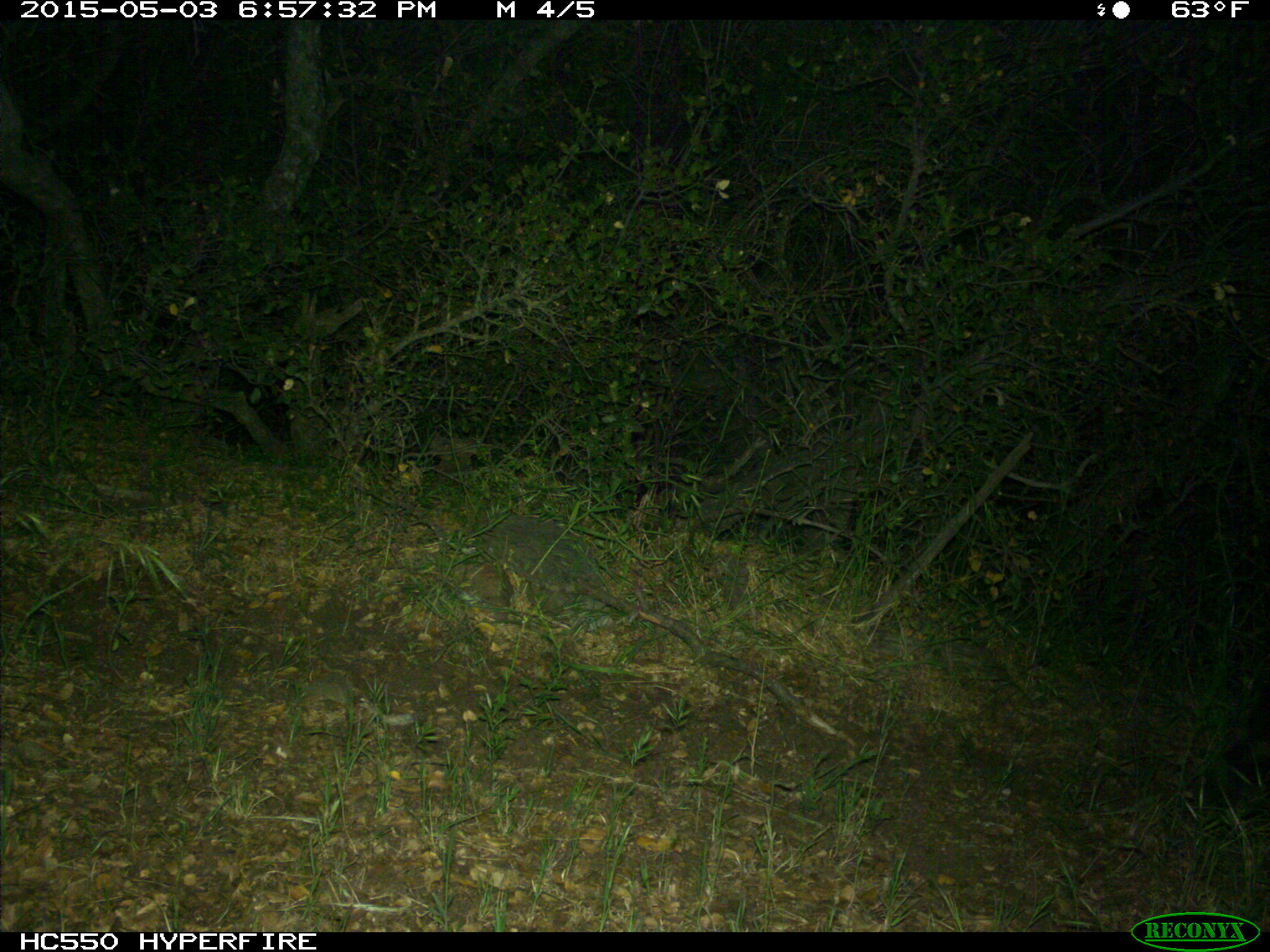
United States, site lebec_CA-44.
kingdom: Animalia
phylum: Chordata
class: Mammalia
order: Artiodactyla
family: Bovidae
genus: Bos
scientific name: Bos taurus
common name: domestic cow